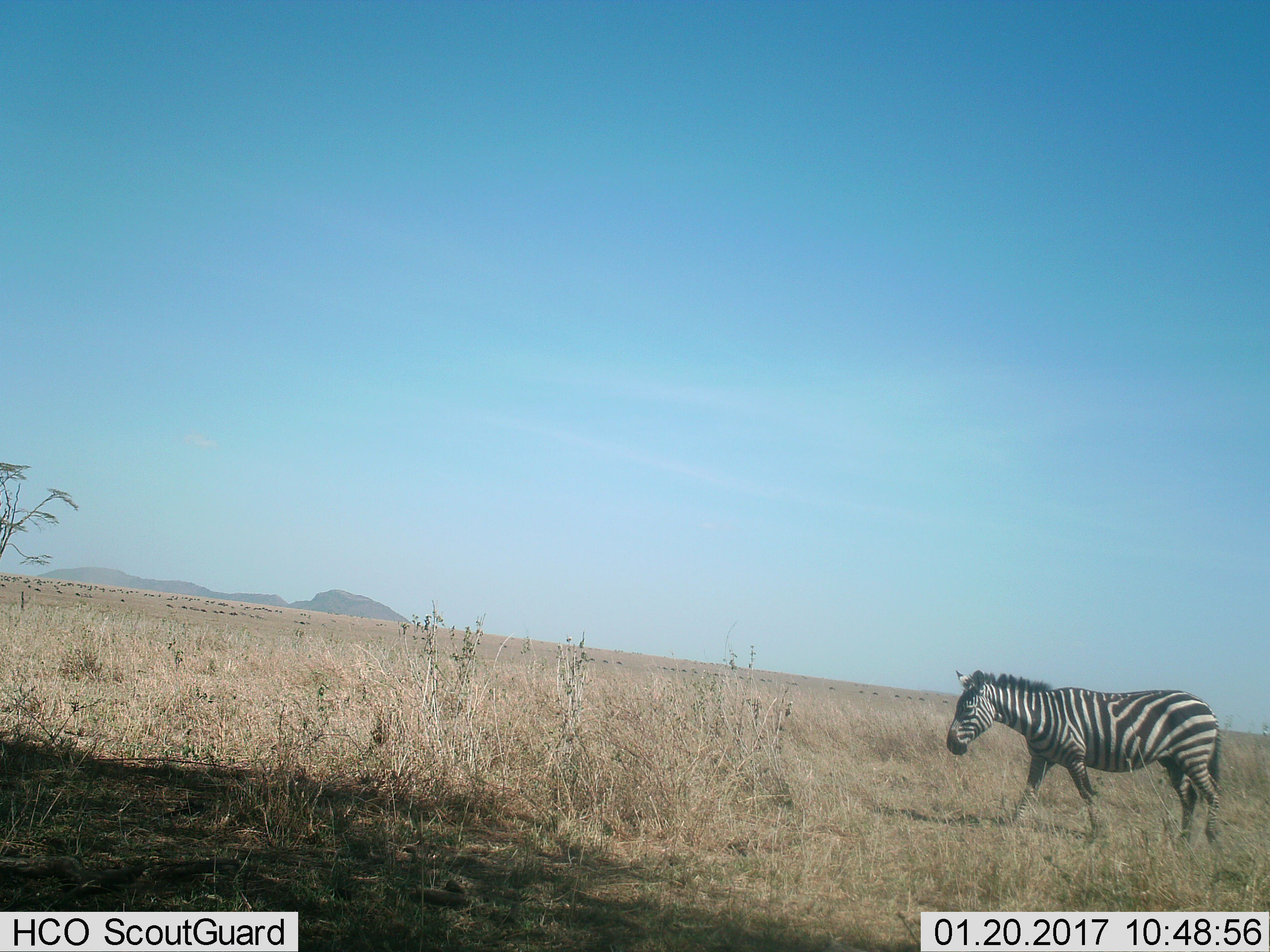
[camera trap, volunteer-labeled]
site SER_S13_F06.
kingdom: Animalia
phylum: Chordata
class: Mammalia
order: Perissodactyla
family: Equidae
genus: Equus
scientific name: Equus quagga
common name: plains zebra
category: zebraplains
Zebraplains (plains zebra) (Equus quagga), count 1. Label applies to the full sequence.